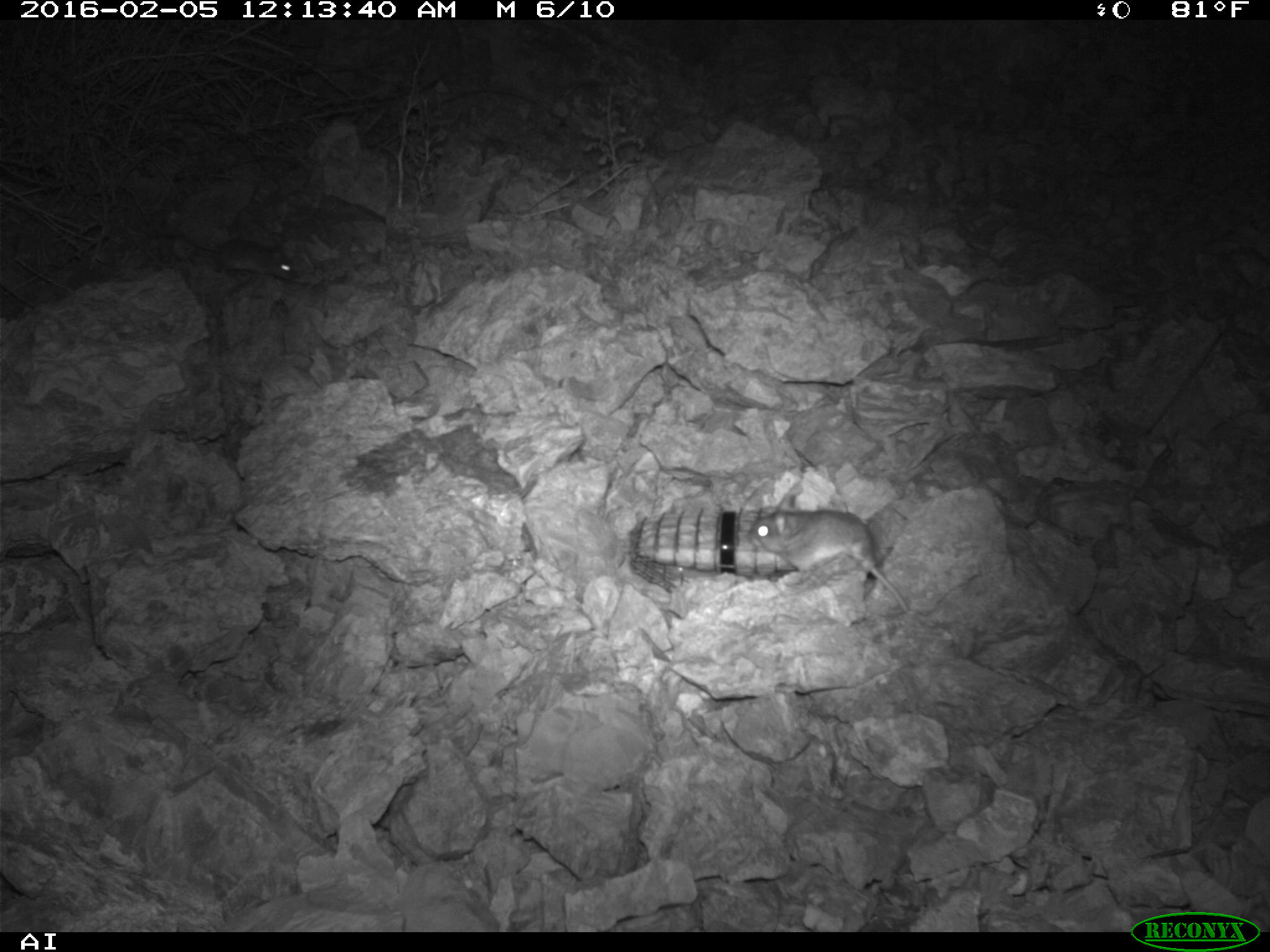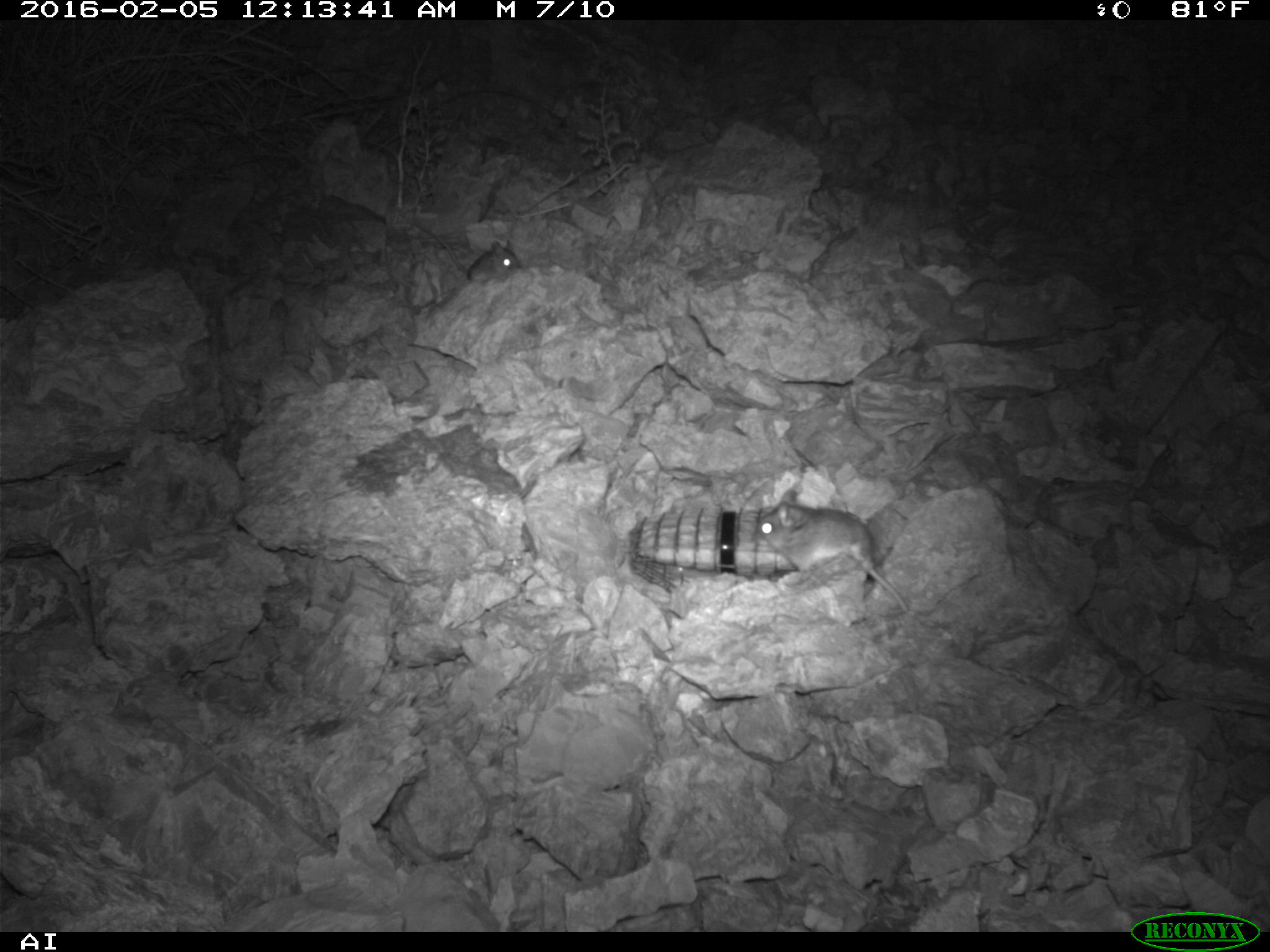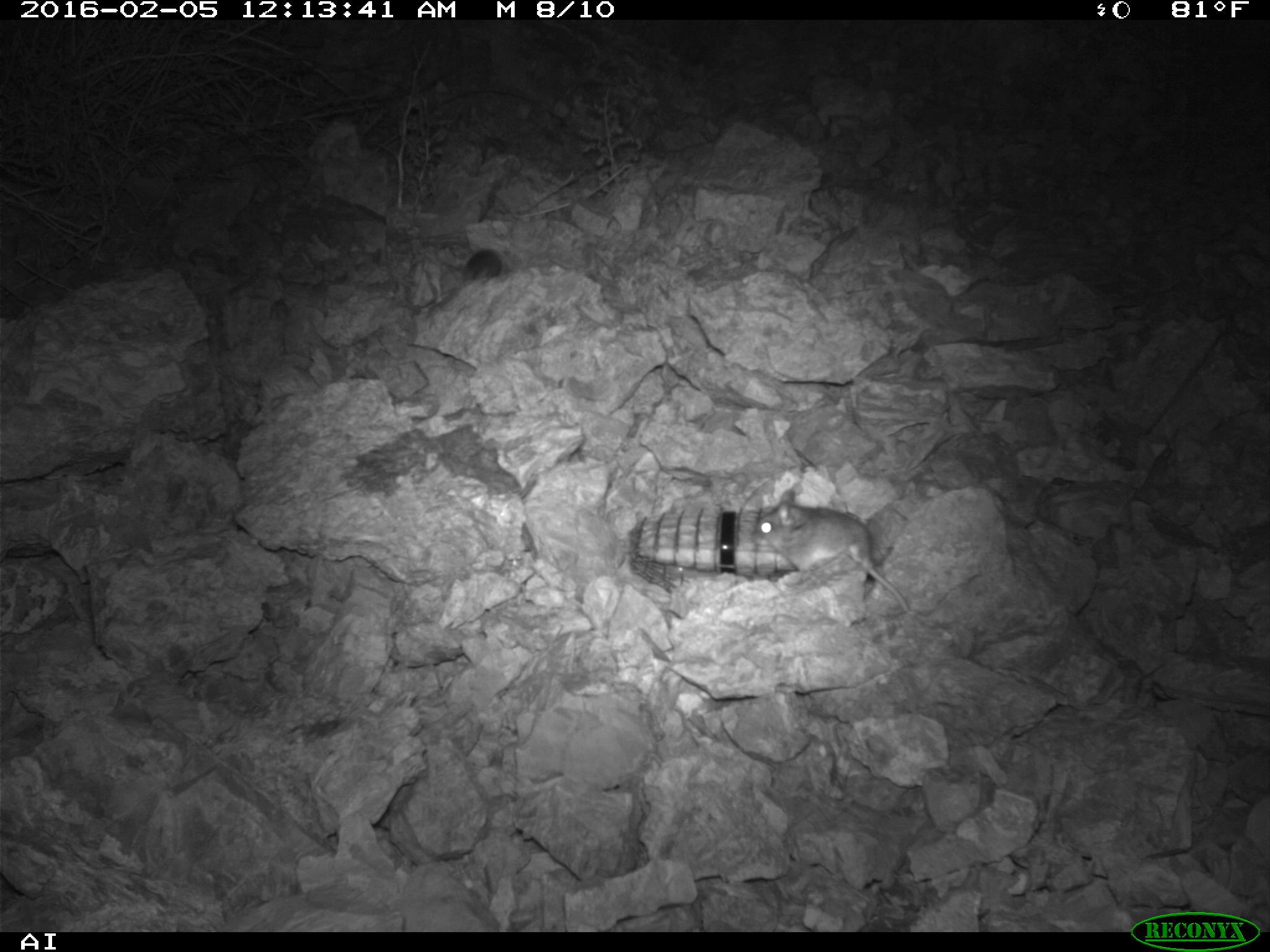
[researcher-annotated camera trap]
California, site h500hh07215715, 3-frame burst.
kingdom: Animalia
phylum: Chordata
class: Mammalia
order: Rodentia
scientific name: Rodentia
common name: rodent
Rodent (Rodentia).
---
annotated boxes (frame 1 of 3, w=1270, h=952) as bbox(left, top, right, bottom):
rodent: bbox(755, 481, 910, 614); bbox(174, 226, 300, 281)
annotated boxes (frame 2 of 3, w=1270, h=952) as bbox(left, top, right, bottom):
rodent: bbox(753, 487, 910, 610); bbox(393, 203, 519, 283)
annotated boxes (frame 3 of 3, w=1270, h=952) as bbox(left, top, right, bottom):
rodent: bbox(753, 488, 908, 610); bbox(462, 247, 502, 283)